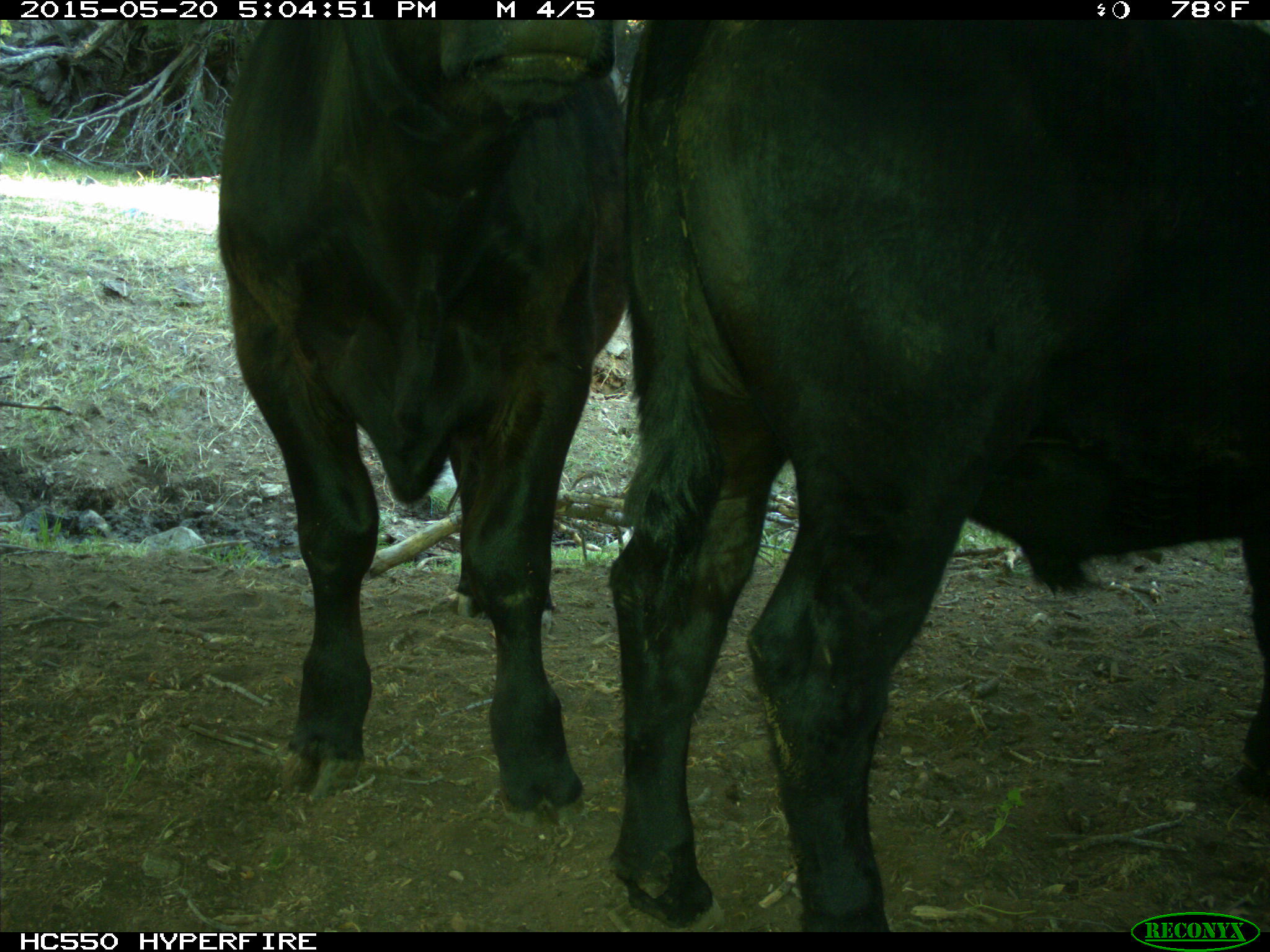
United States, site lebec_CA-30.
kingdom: Animalia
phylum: Chordata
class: Mammalia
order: Artiodactyla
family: Bovidae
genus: Bos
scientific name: Bos taurus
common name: domestic cow